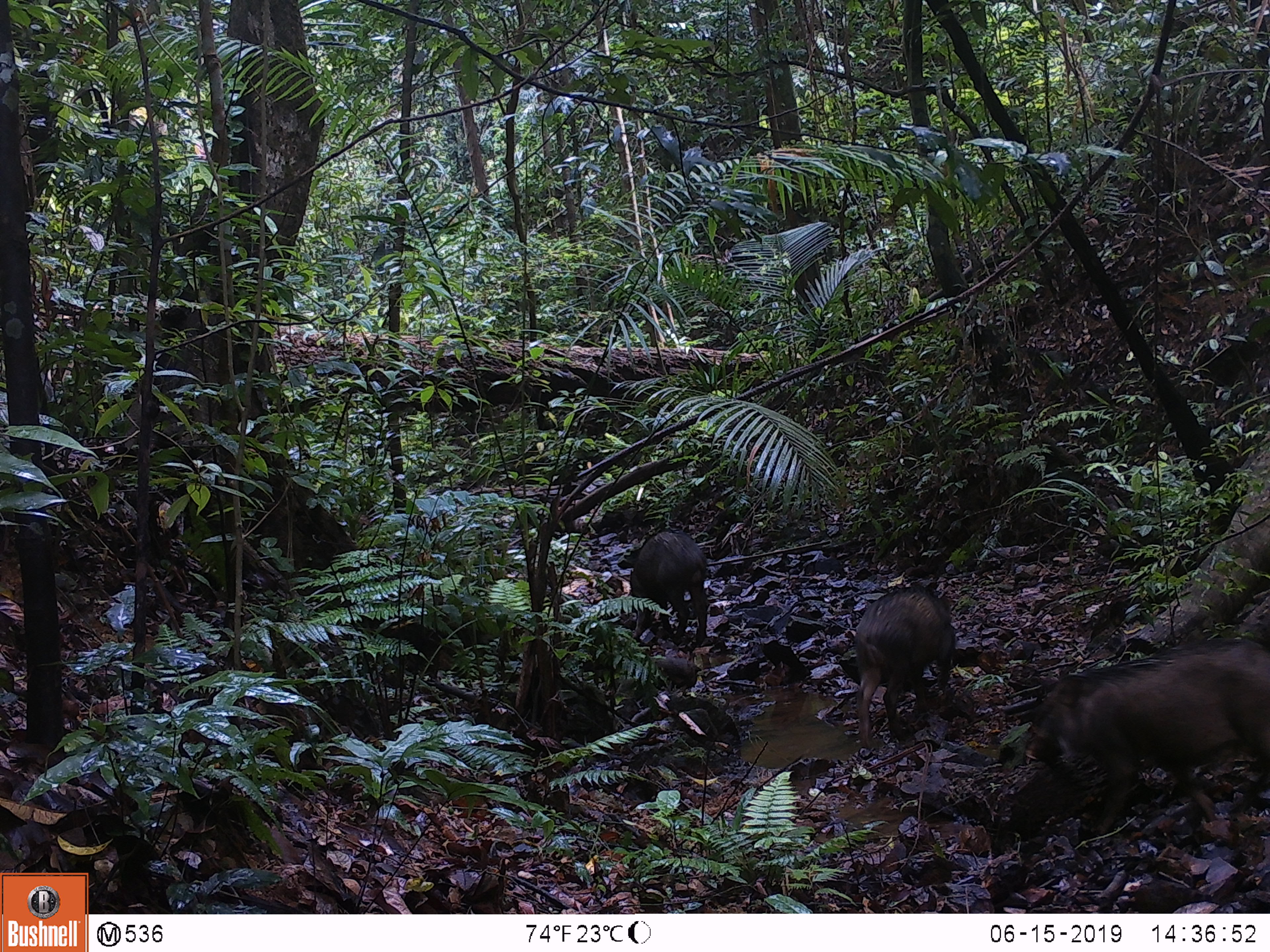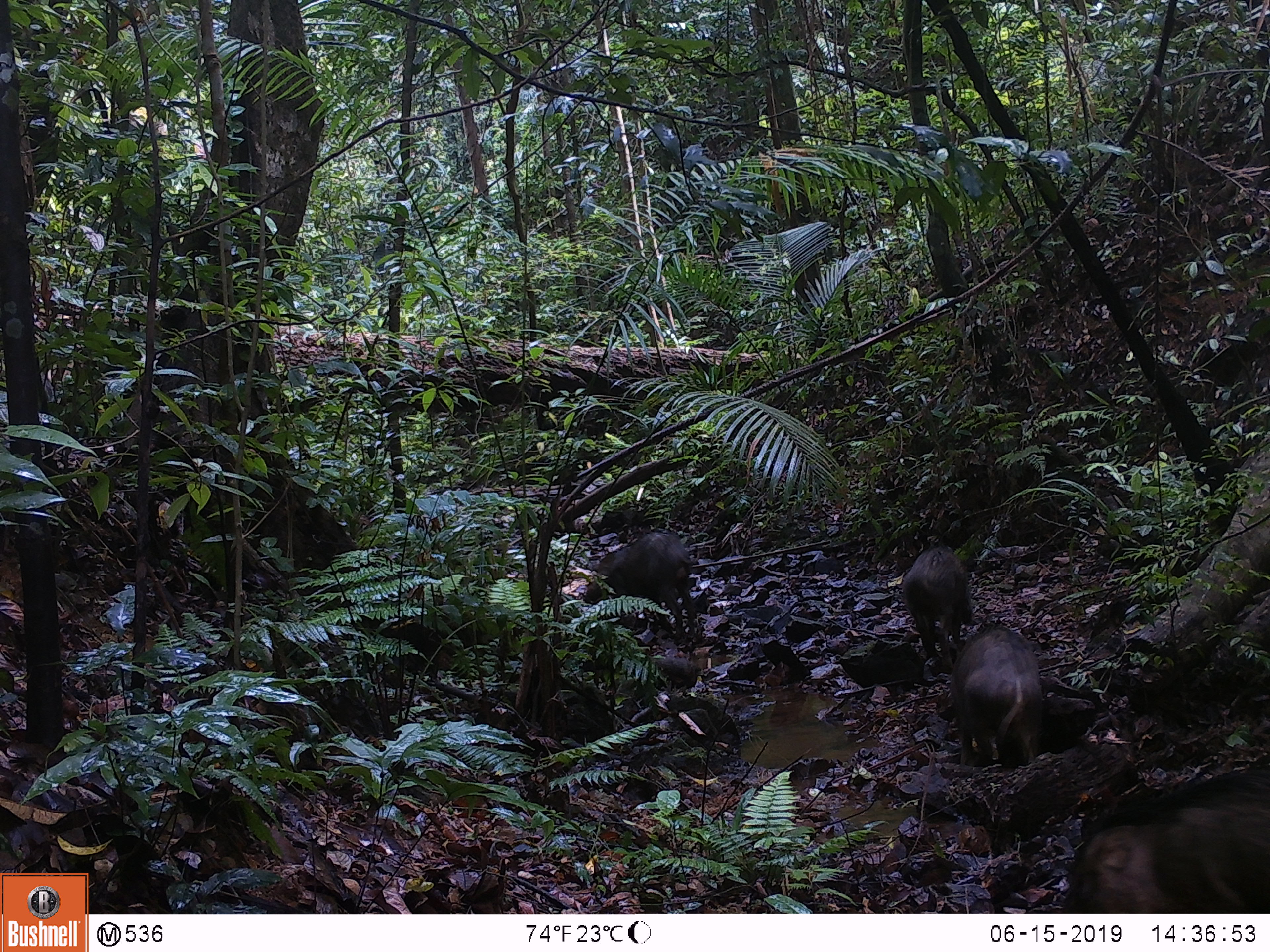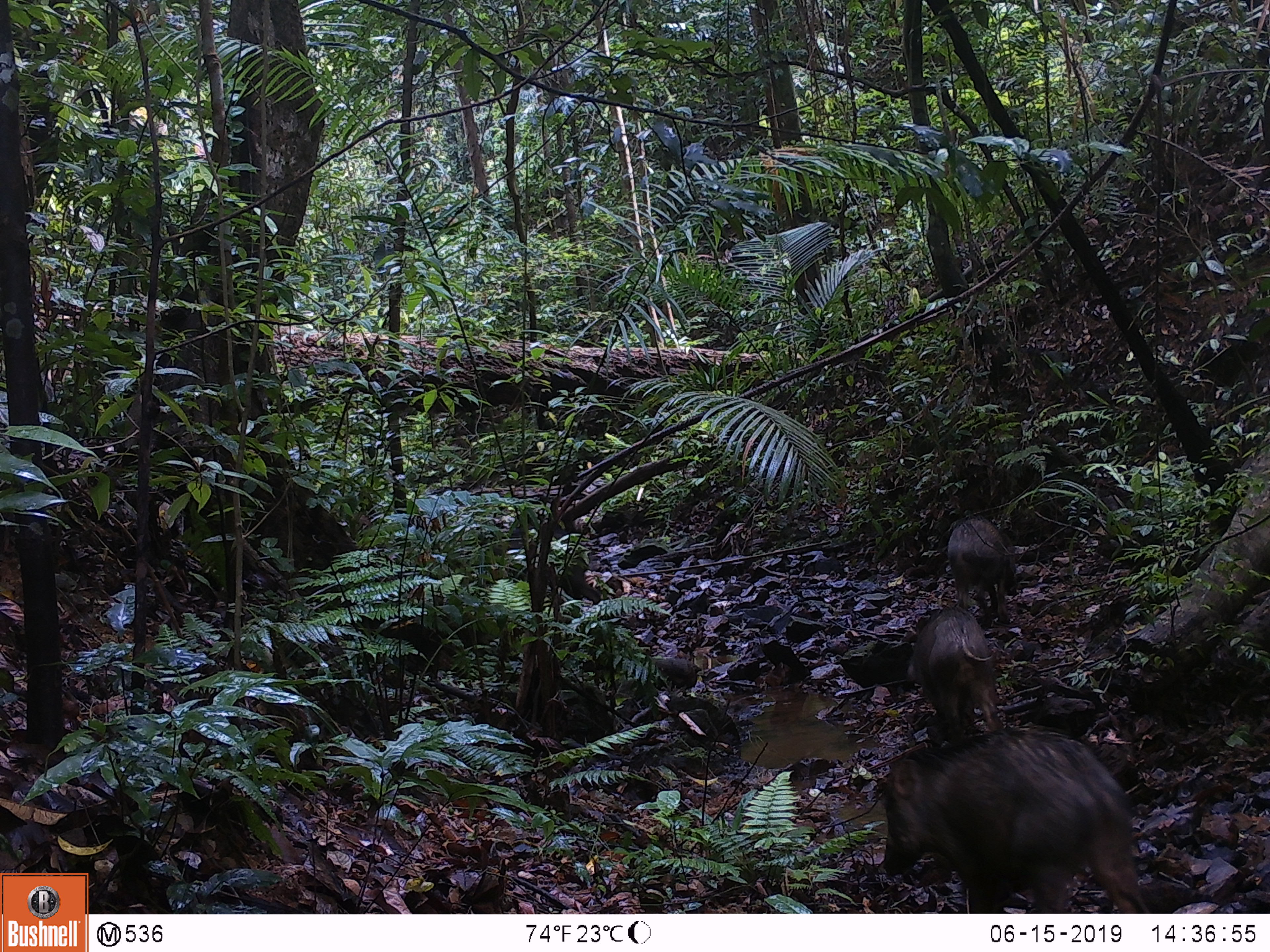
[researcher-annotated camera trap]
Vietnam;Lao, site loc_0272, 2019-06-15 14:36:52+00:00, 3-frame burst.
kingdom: Animalia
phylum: Chordata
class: Mammalia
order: Artiodactyla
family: Suidae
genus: Sus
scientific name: Sus scrofa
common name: eurasian wild pig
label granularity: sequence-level